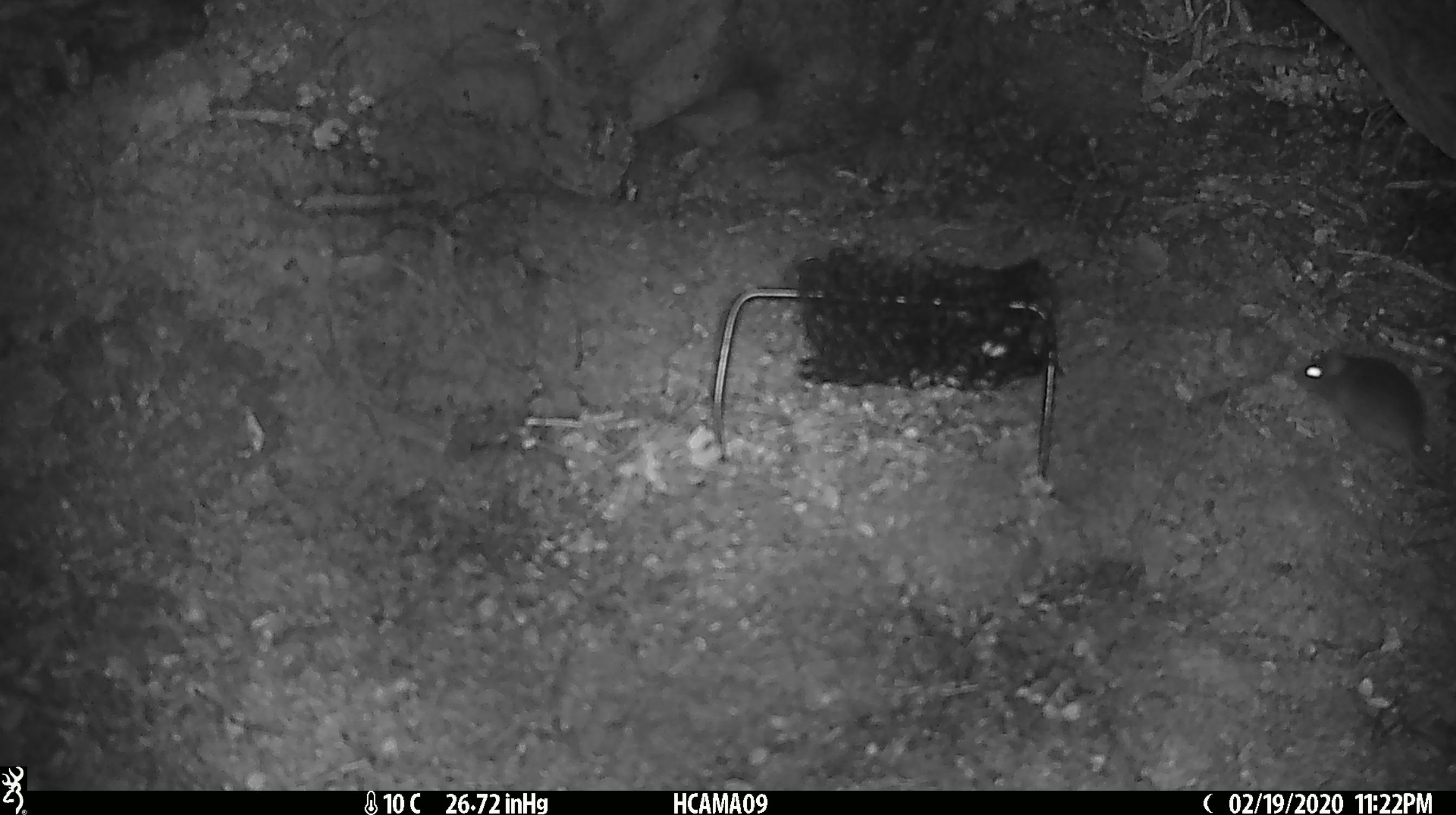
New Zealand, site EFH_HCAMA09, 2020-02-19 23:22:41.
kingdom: Animalia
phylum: Chordata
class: Mammalia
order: Rodentia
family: Muridae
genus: Mus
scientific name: Mus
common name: mouse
Mouse (Mus).